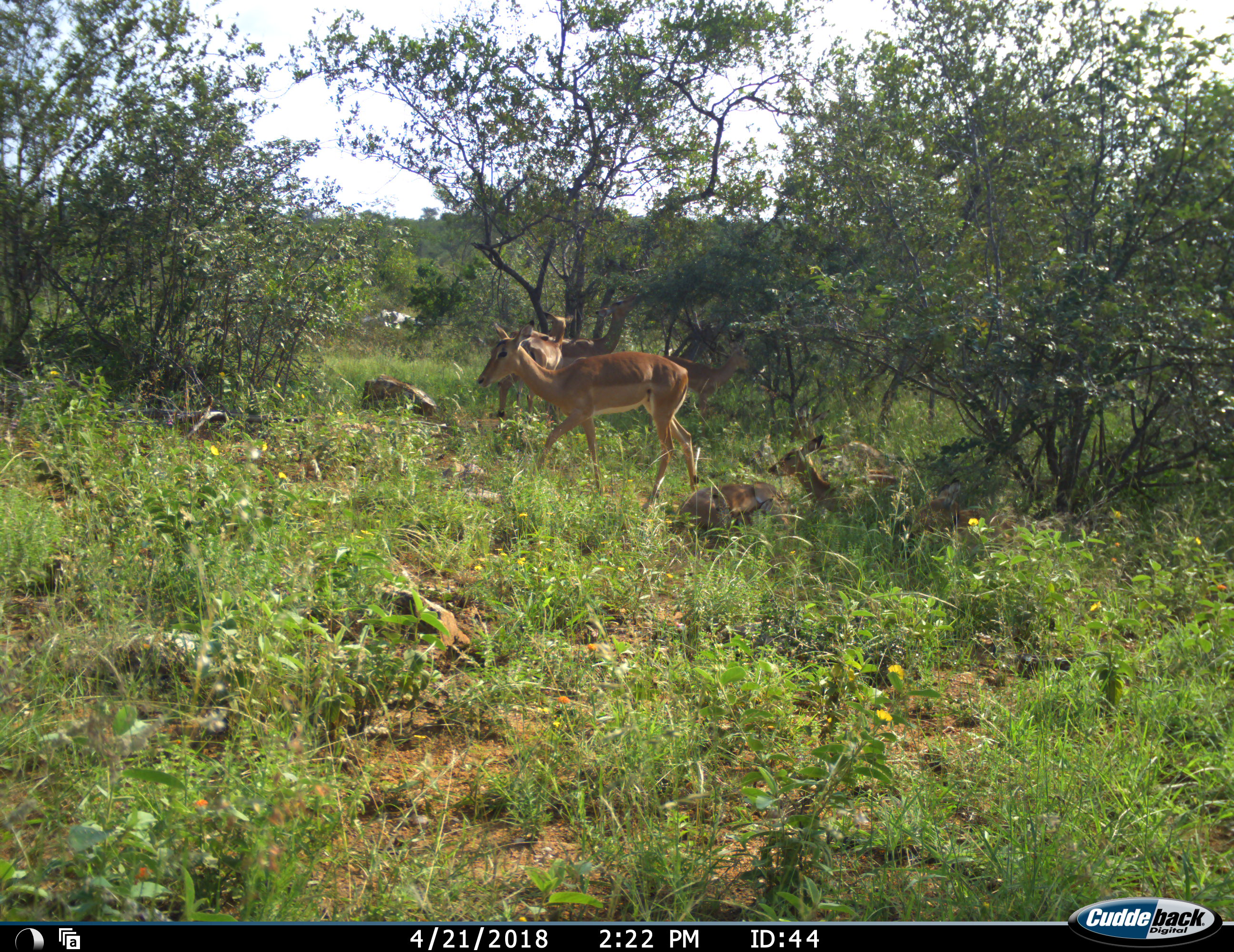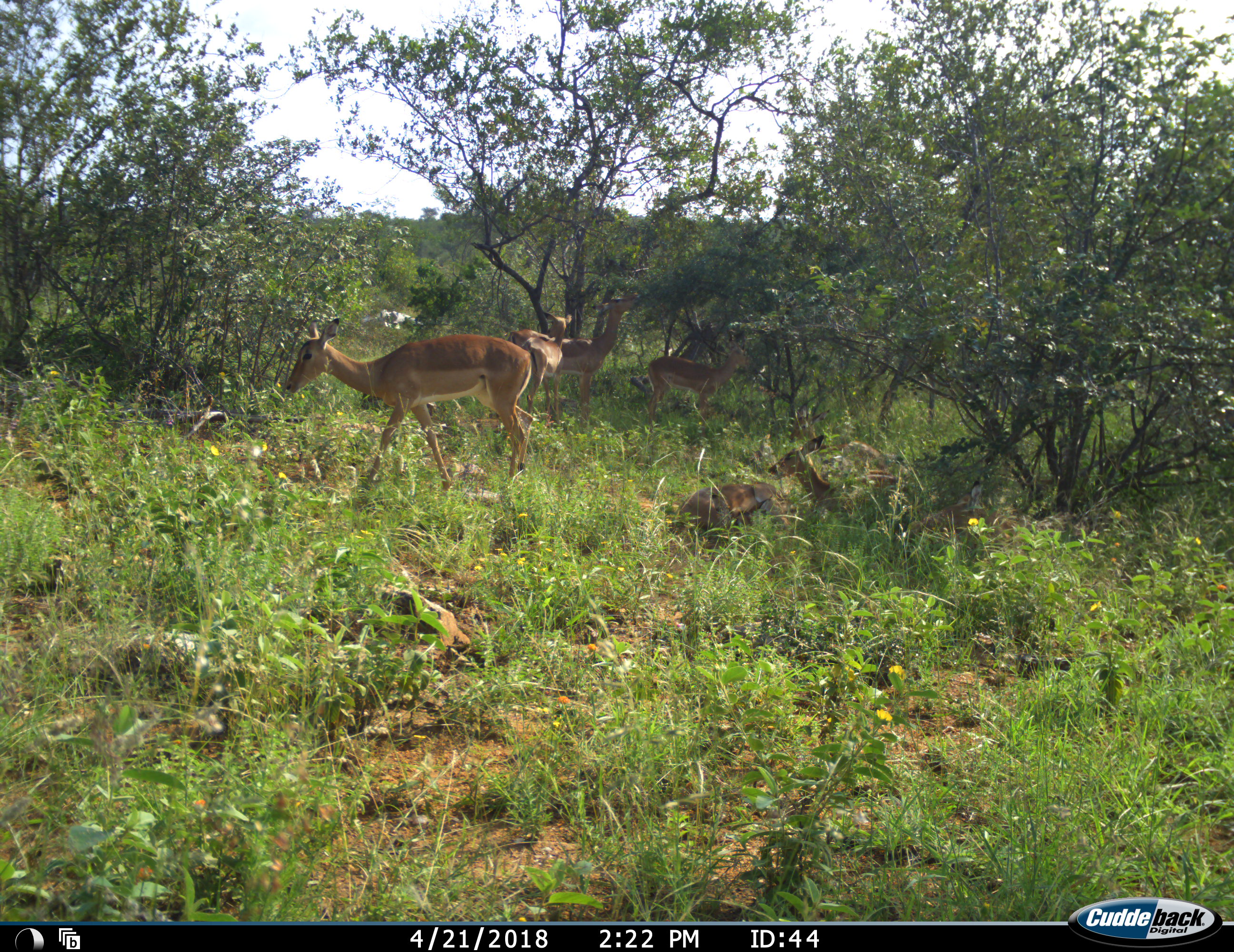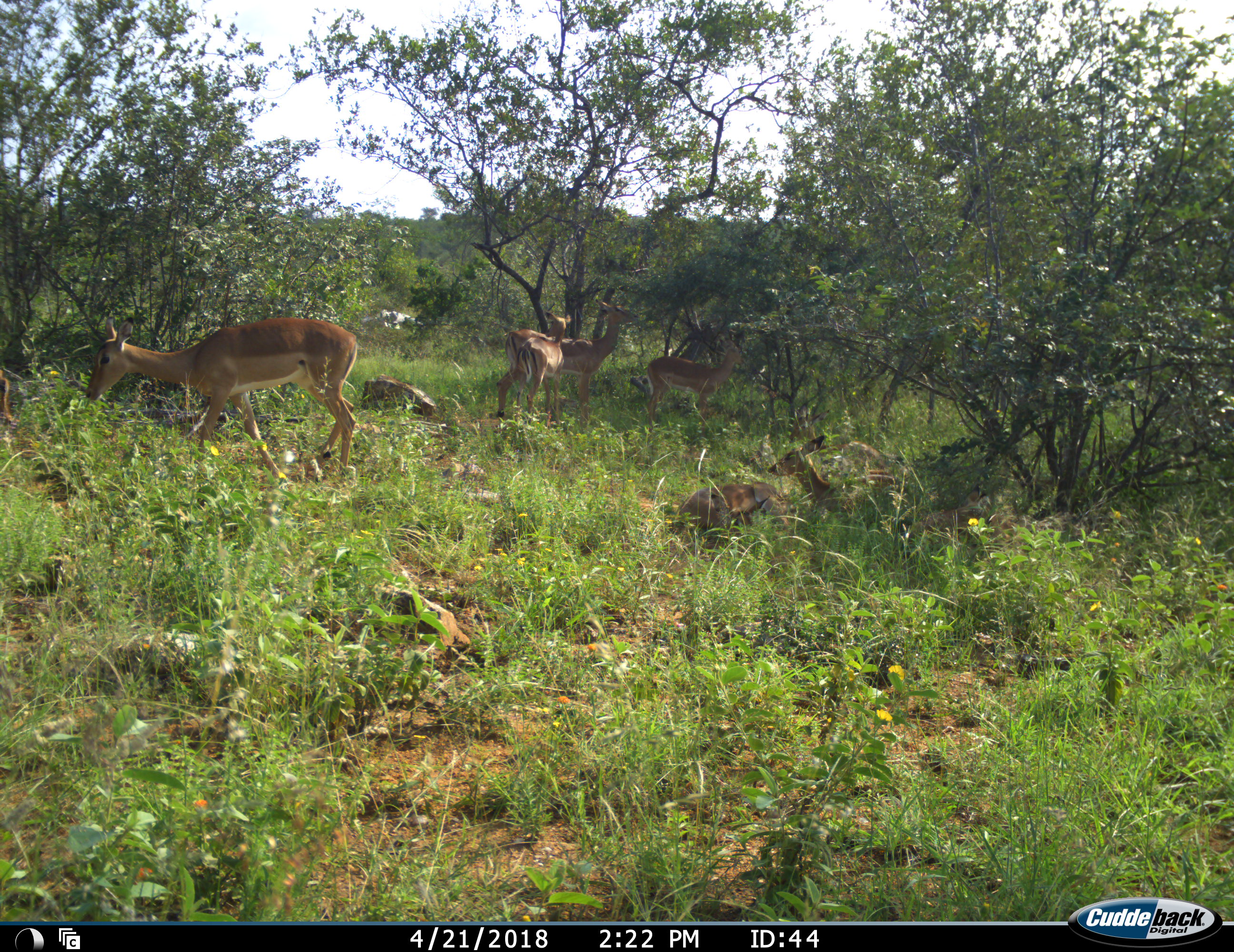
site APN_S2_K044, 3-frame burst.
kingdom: Animalia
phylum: Chordata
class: Mammalia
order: Artiodactyla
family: Bovidae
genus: Aepyceros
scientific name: Aepyceros melampus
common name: impala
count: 6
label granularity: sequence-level